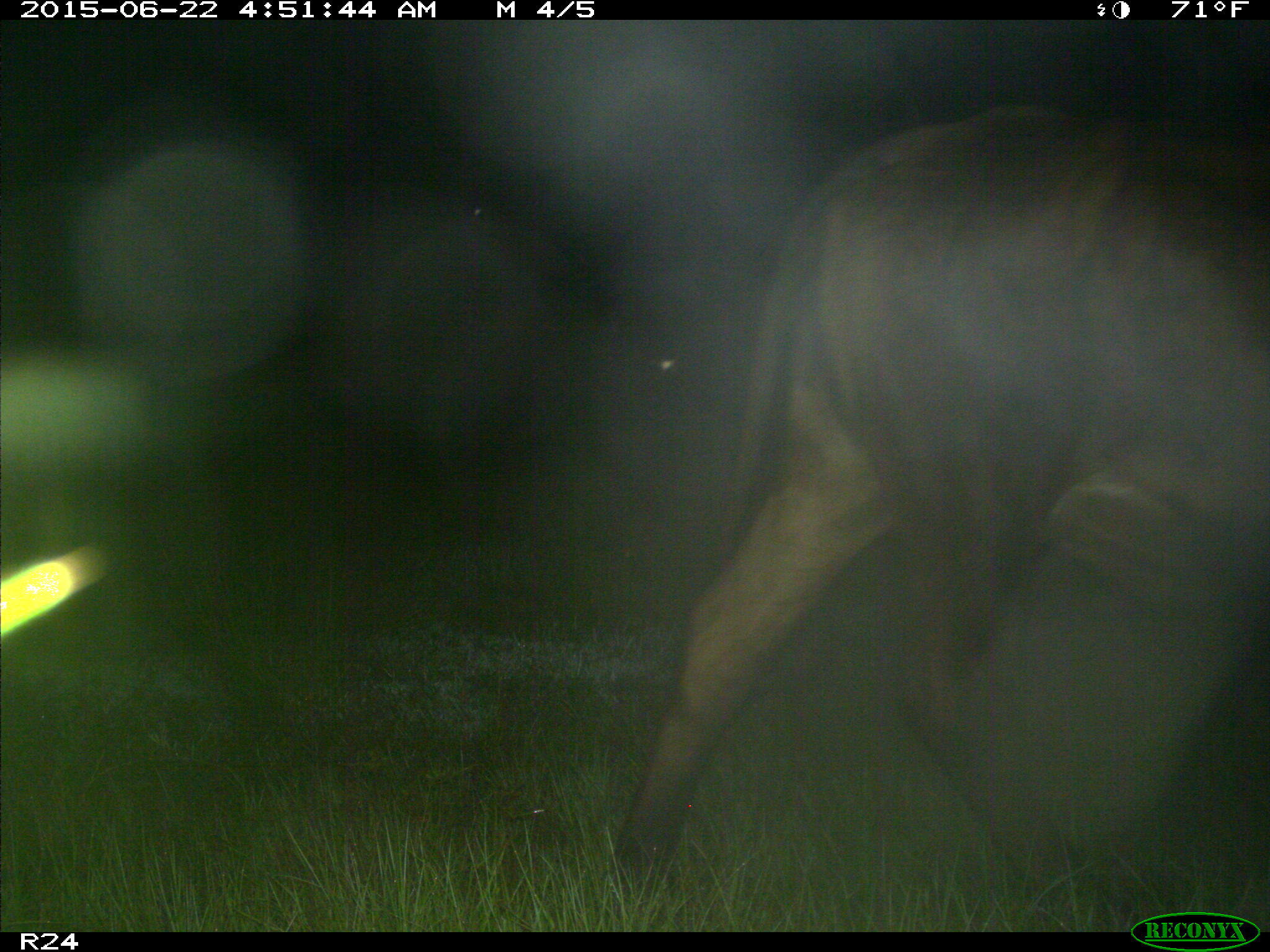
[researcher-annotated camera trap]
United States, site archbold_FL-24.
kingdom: Animalia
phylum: Chordata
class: Mammalia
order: Artiodactyla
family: Bovidae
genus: Bos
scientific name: Bos taurus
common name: domestic cow